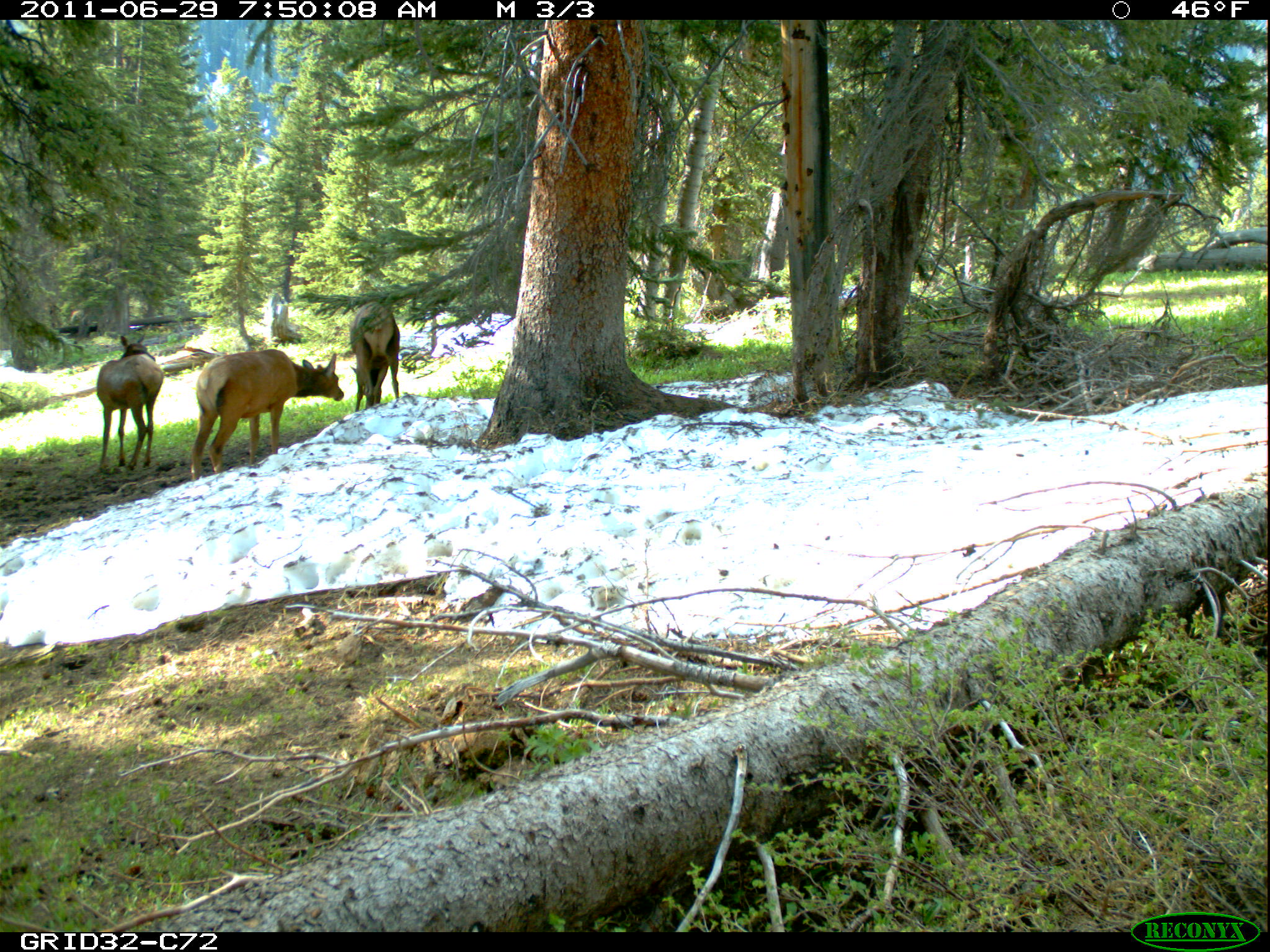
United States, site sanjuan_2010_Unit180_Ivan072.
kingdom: Animalia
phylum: Chordata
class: Mammalia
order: Artiodactyla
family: Cervidae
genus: Cervus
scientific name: Cervus elaphus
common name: red deer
Cervus elaphus (red deer).